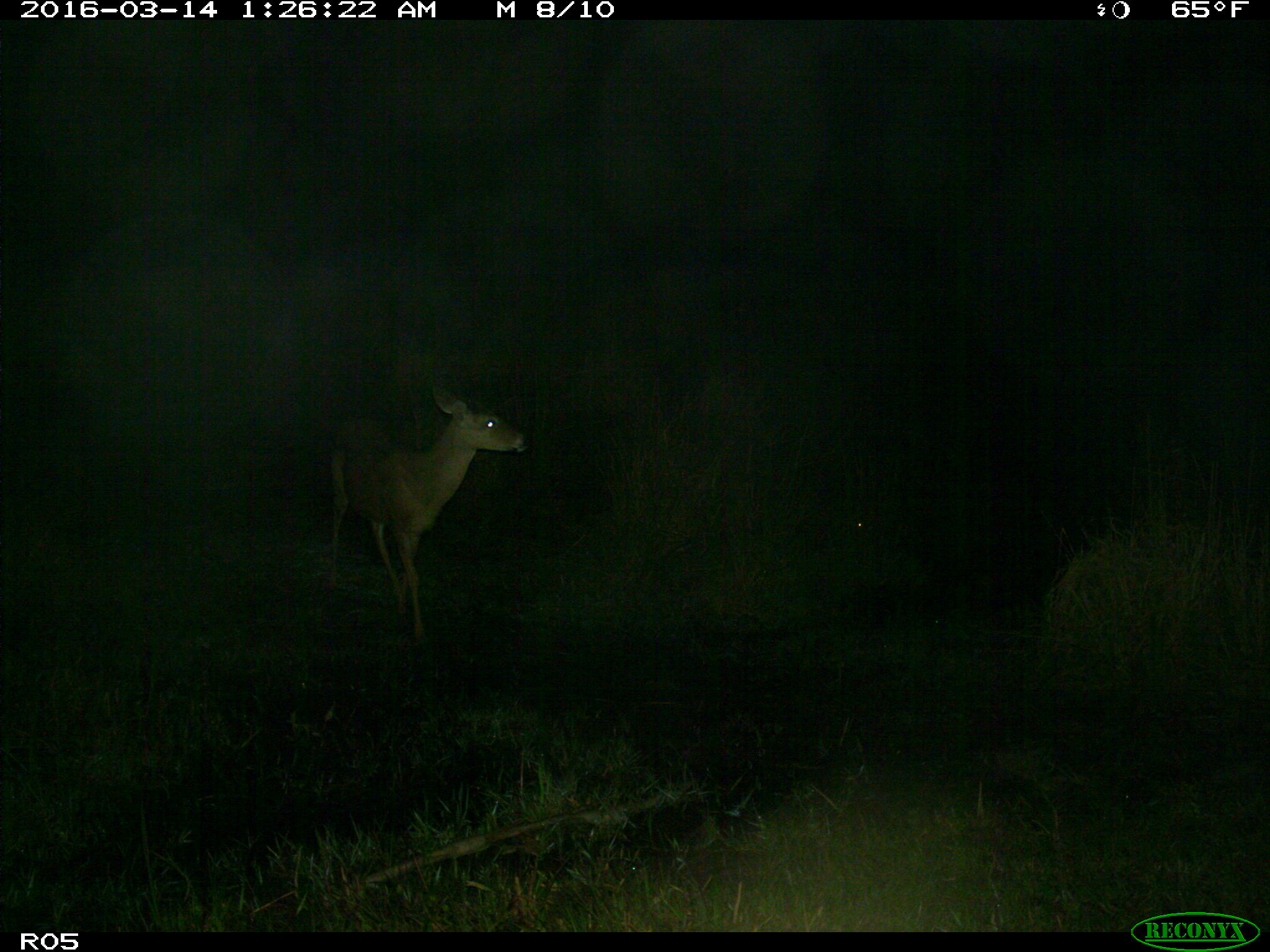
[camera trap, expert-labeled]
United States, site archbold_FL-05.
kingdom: Animalia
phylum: Chordata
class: Mammalia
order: Artiodactyla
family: Cervidae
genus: Odocoileus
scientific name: Odocoileus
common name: deer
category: unidentified deer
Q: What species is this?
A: Unidentified deer (deer) (Odocoileus).